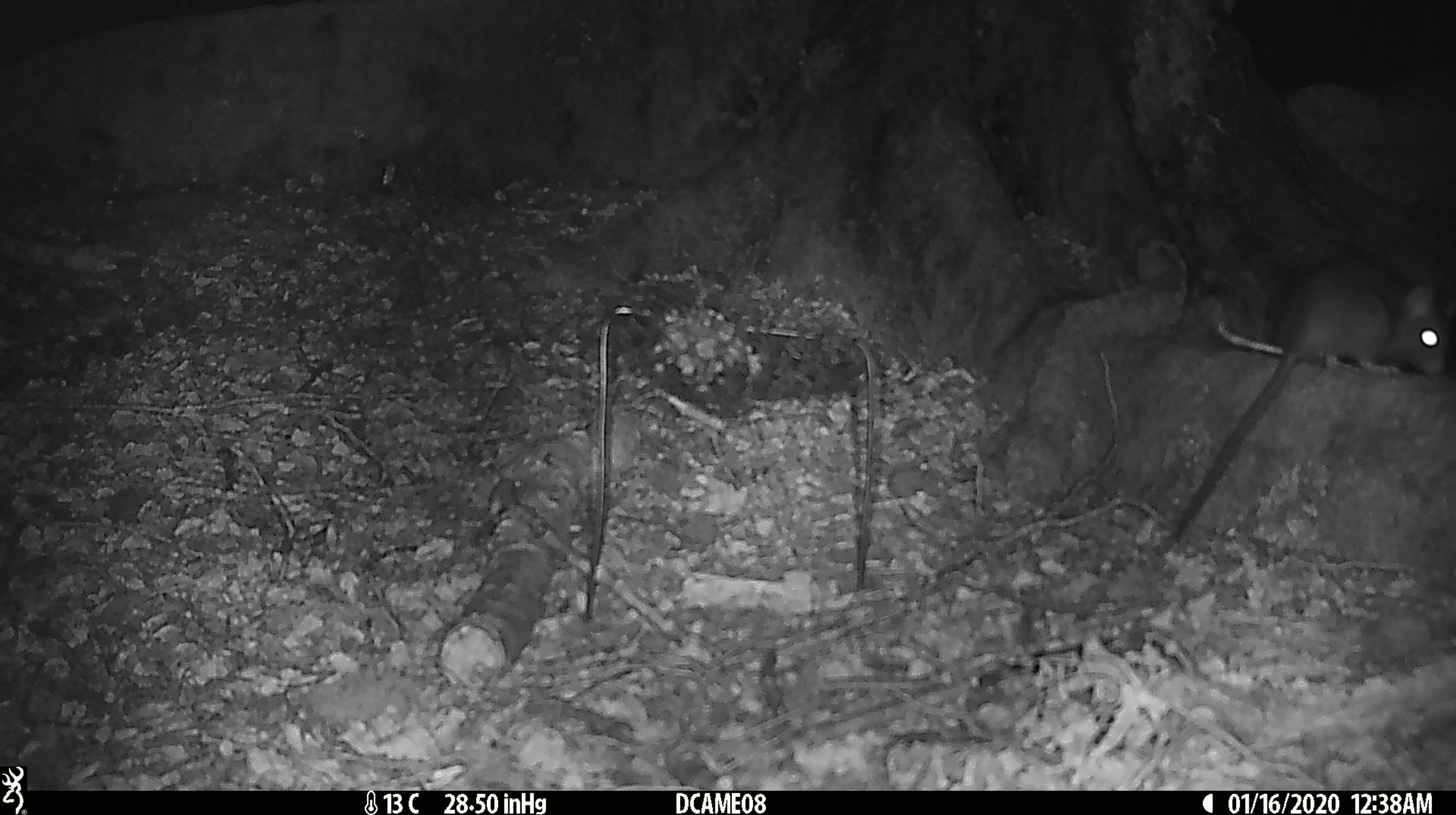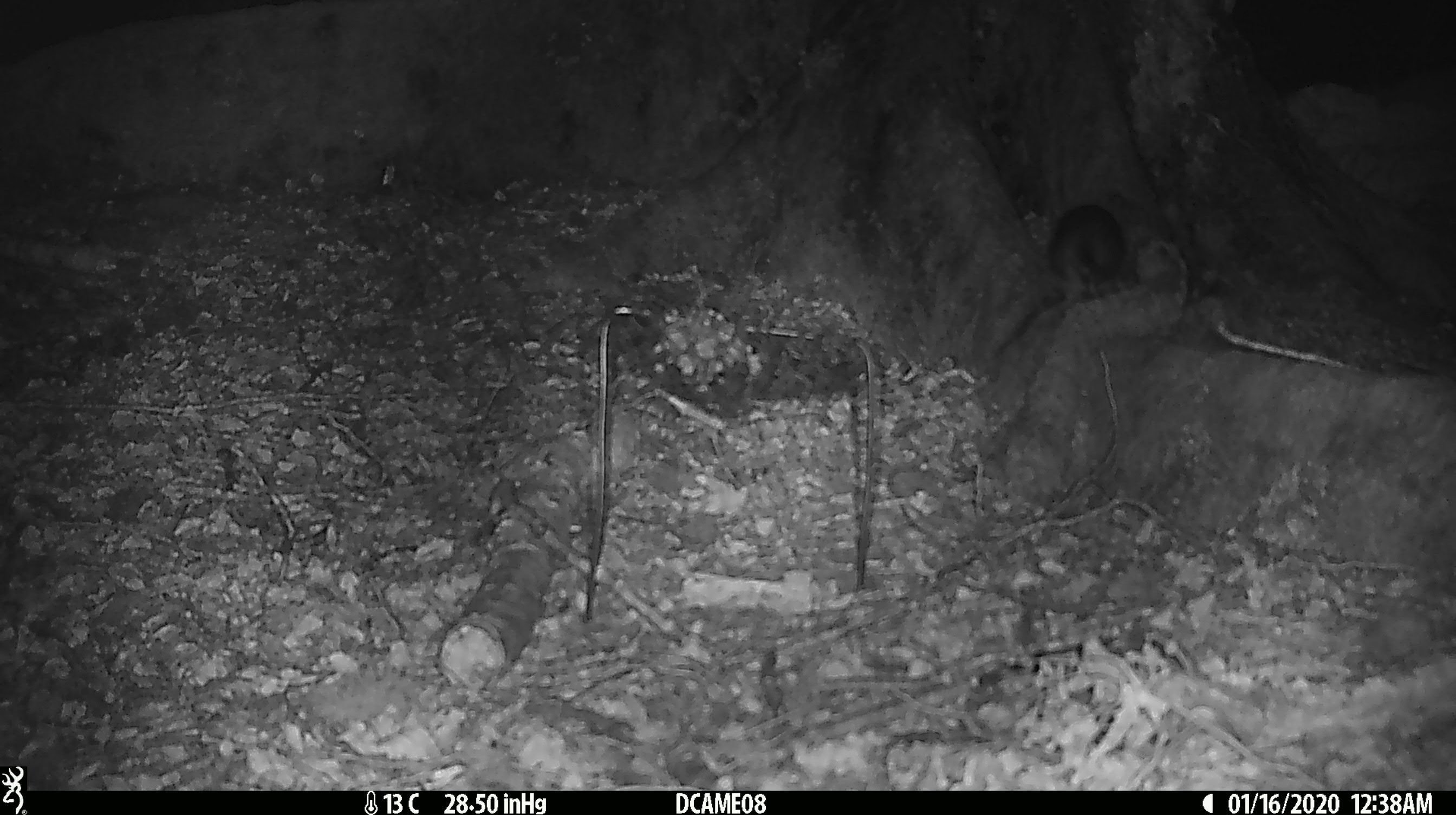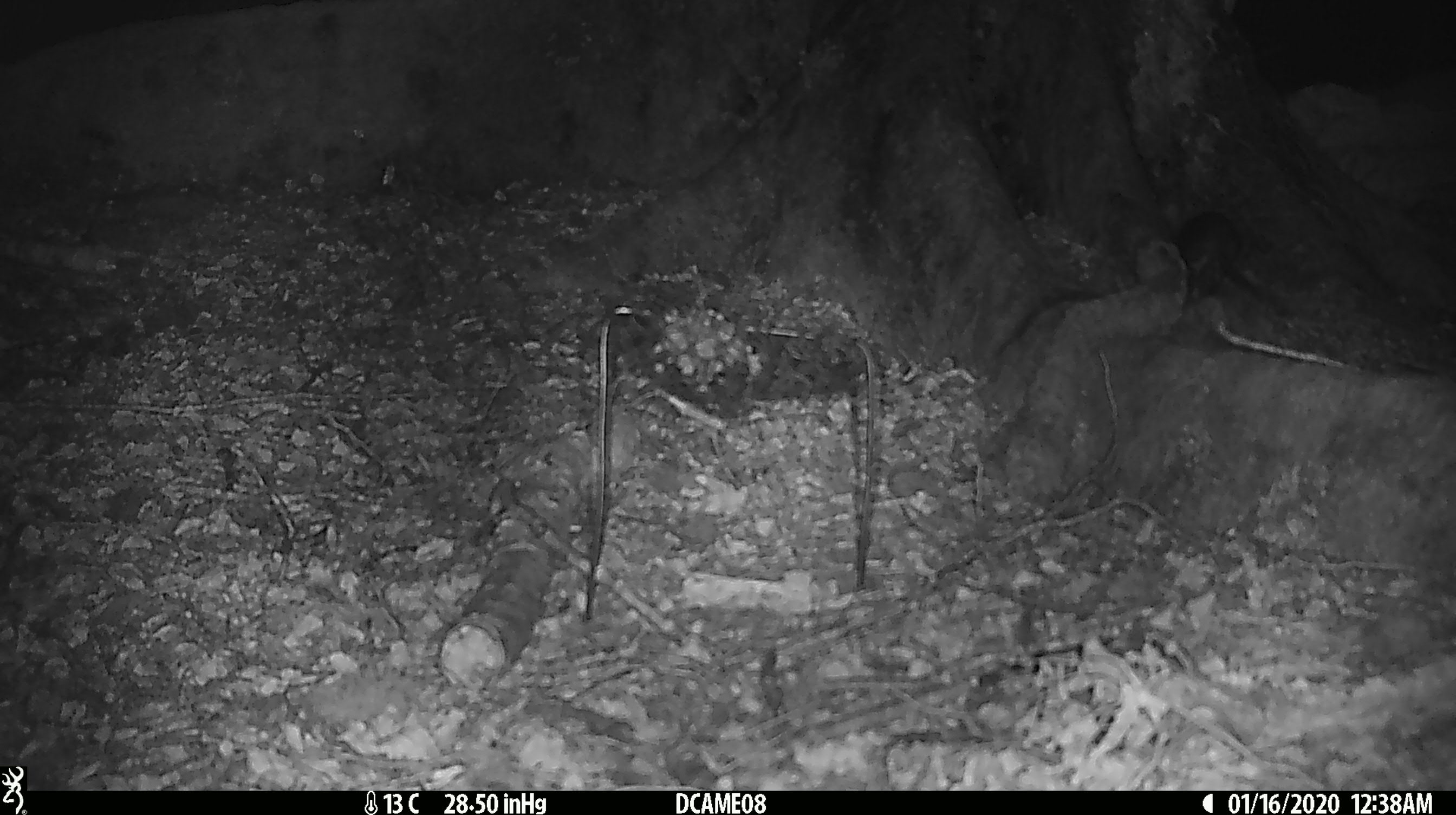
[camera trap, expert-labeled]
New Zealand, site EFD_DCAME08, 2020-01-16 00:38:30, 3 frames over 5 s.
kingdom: Animalia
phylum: Chordata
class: Mammalia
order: Rodentia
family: Muridae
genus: Rattus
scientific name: Rattus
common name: rat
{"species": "rat (Rattus)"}